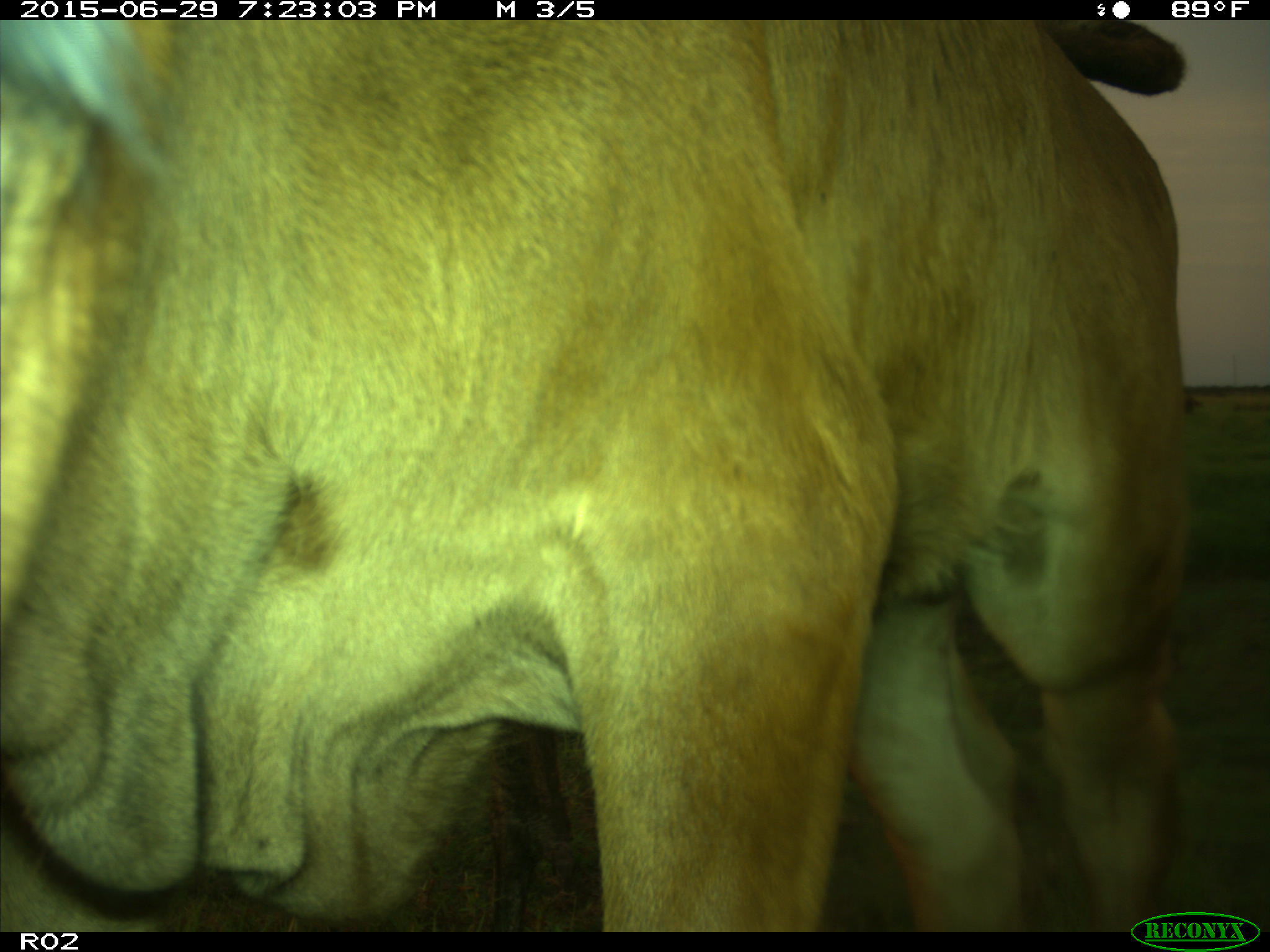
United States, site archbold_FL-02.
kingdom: Animalia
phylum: Chordata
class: Mammalia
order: Artiodactyla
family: Bovidae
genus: Bos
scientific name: Bos taurus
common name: domestic cow